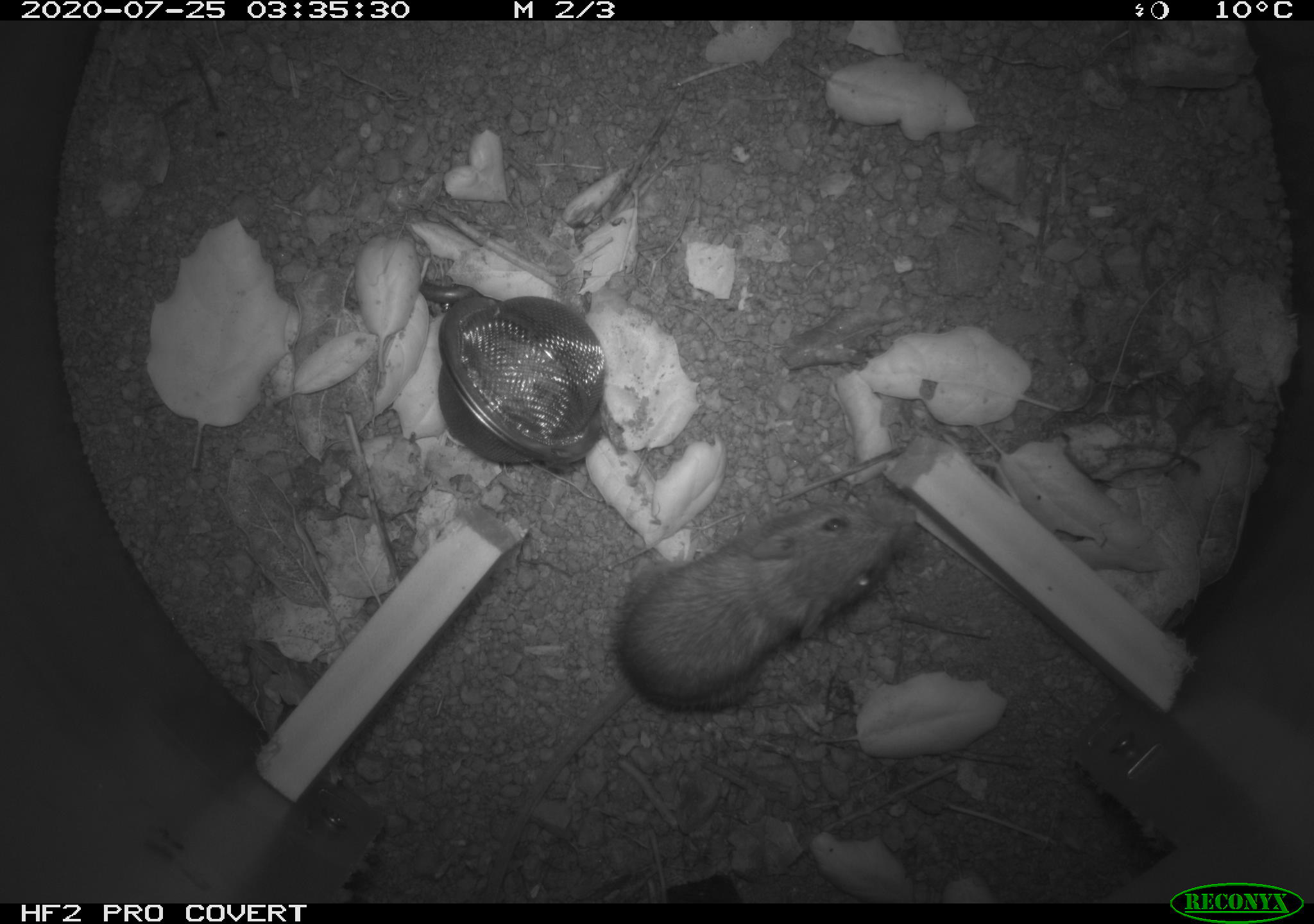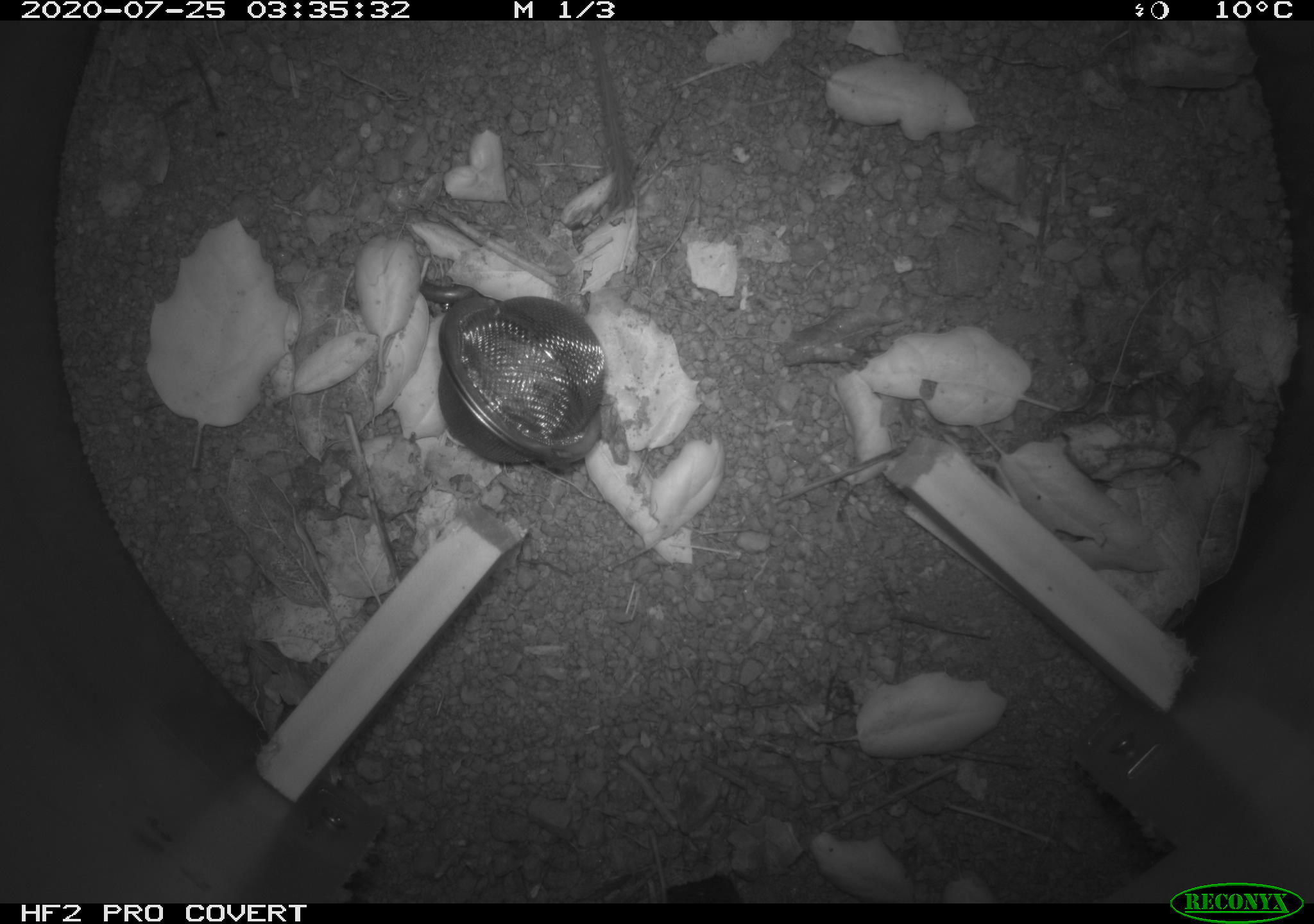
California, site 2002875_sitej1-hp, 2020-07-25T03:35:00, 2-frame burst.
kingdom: Animalia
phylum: Chordata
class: Mammalia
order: Rodentia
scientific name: Rodentia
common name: rodent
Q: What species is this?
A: Rodent (Rodentia).